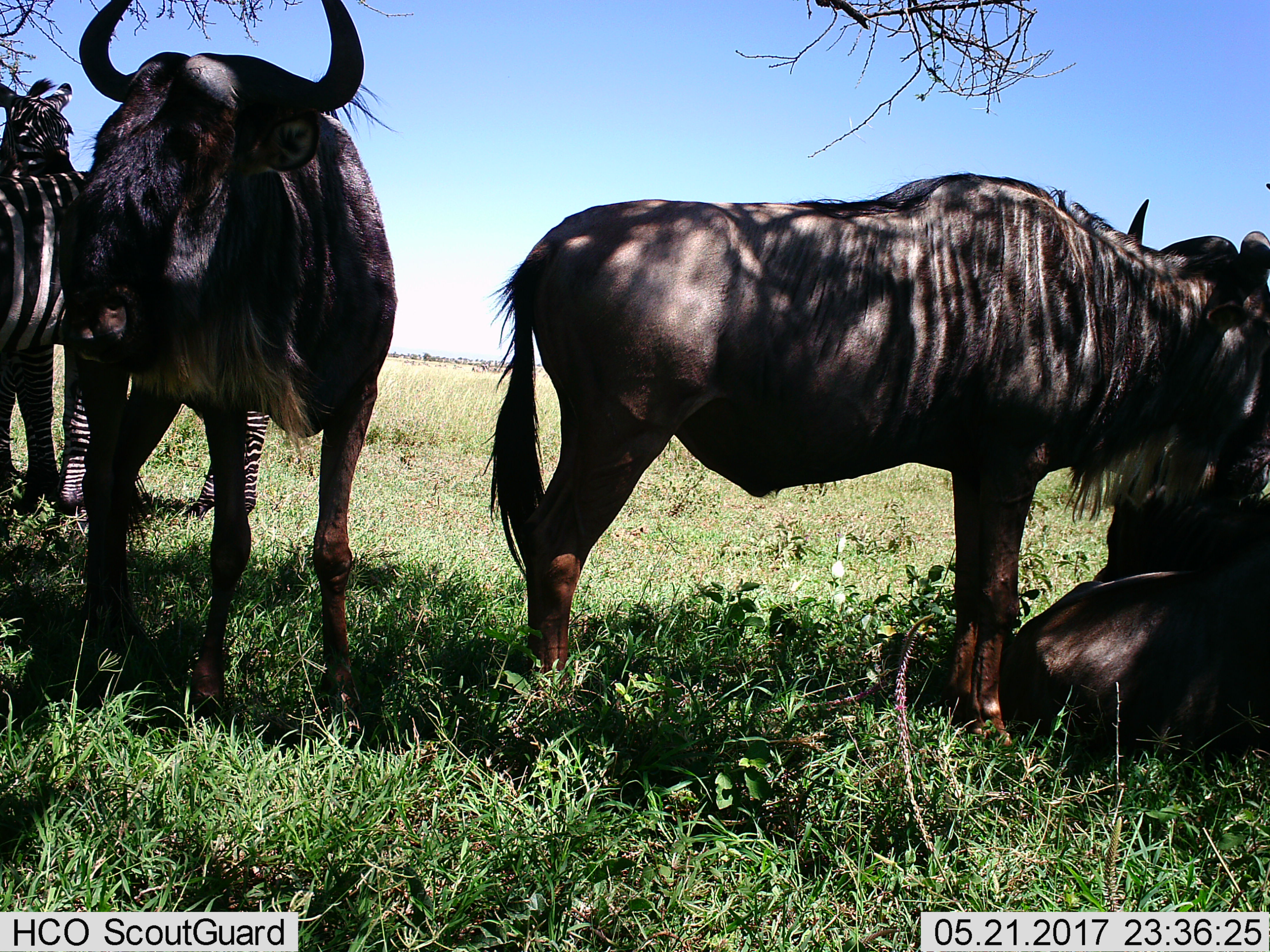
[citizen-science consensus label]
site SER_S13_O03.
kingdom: Animalia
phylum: Chordata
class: Mammalia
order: Artiodactyla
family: Bovidae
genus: Connochaetes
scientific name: Connochaetes taurinus taurinus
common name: blue wildebeest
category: wildebeestblue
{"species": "wildebeestblue (blue wildebeest) (Connochaetes taurinus taurinus)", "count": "3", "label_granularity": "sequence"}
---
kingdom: Animalia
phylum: Chordata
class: Mammalia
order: Perissodactyla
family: Equidae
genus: Equus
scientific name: Equus quagga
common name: plains zebra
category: zebraplains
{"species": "zebraplains (plains zebra) (Equus quagga)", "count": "2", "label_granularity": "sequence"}